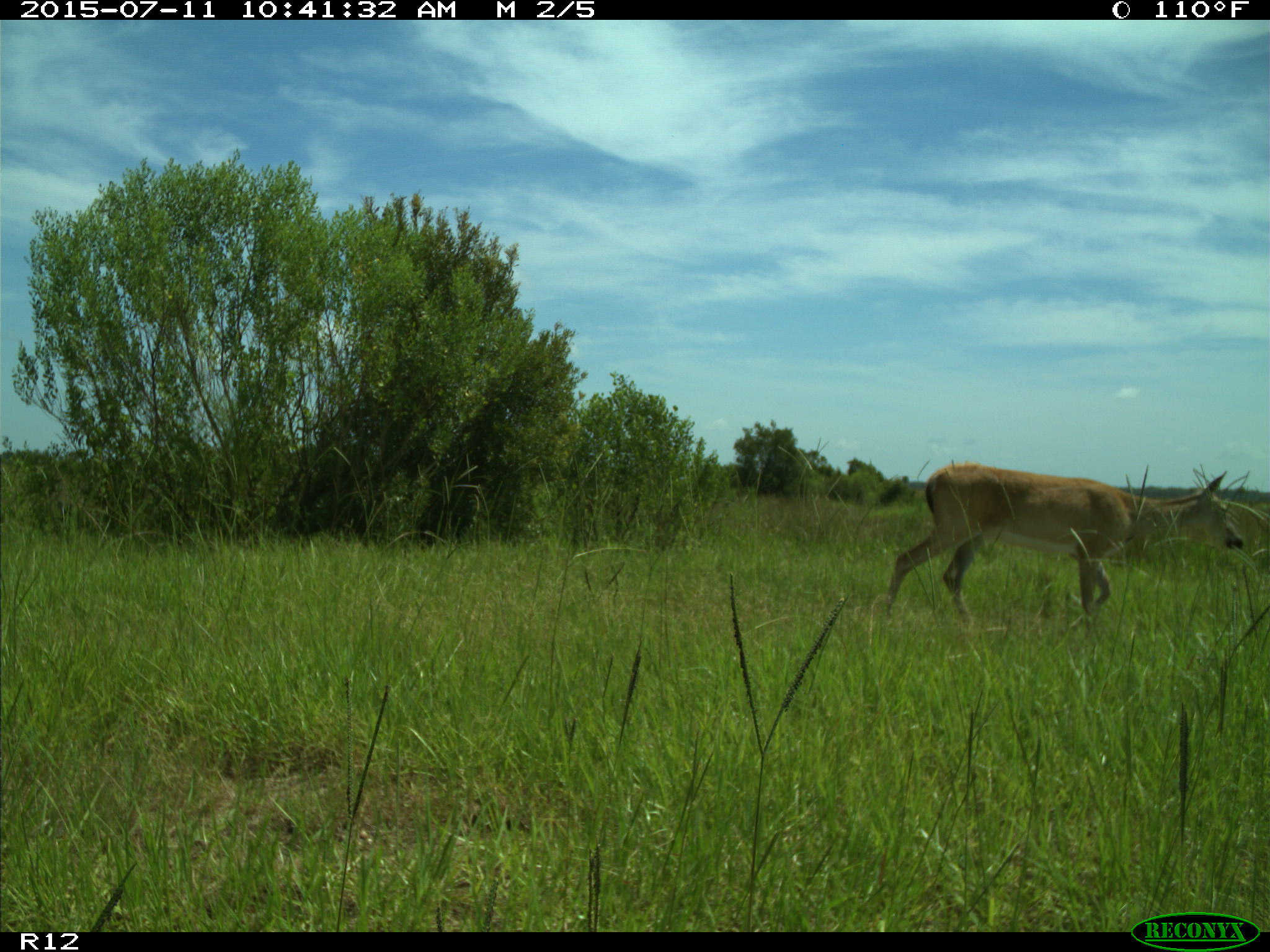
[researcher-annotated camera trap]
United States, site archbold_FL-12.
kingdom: Animalia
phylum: Chordata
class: Mammalia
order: Artiodactyla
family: Cervidae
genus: Odocoileus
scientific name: Odocoileus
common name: deer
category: unidentified deer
Unidentified deer (deer) (Odocoileus).